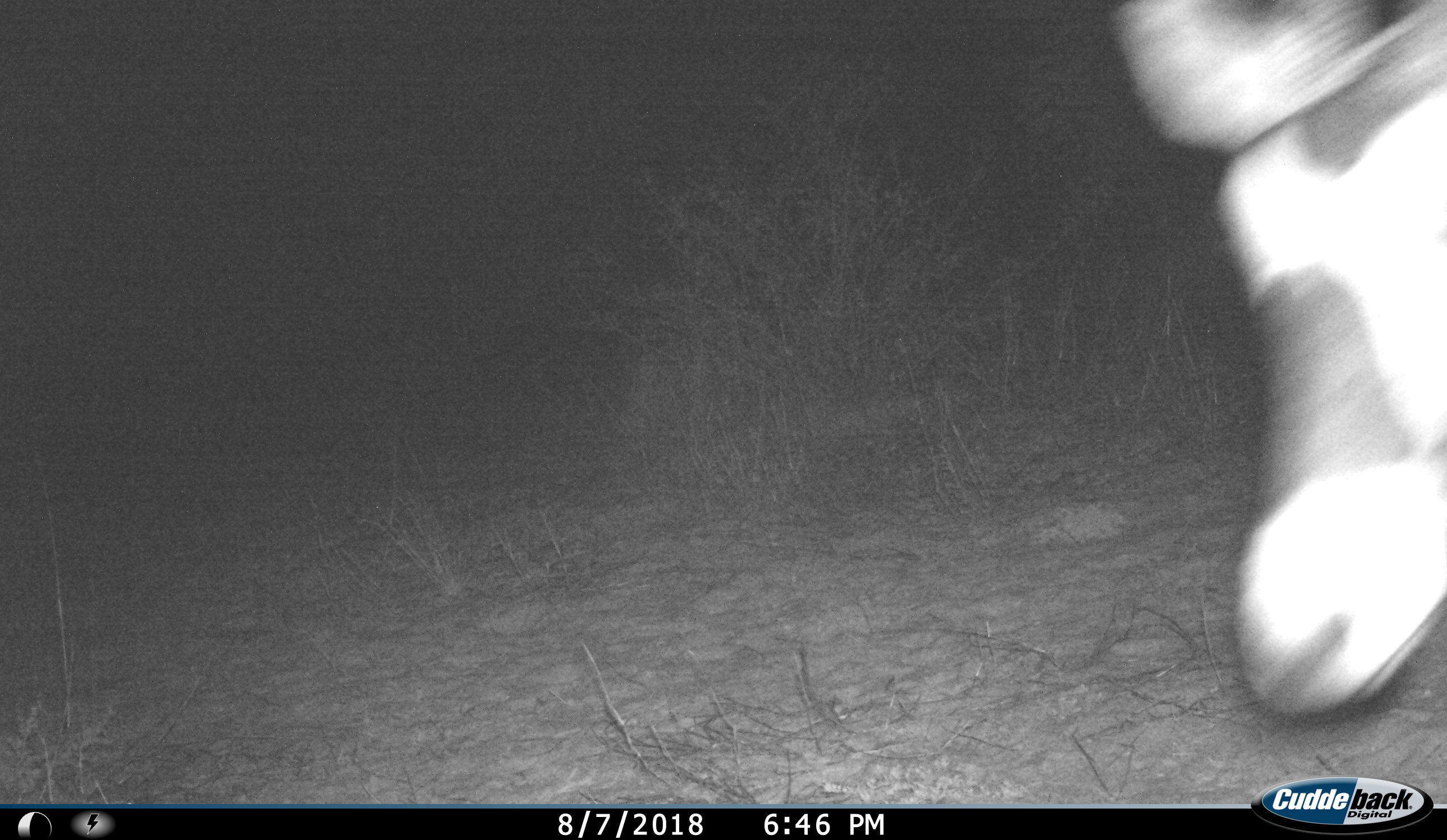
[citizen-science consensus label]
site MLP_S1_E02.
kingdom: Animalia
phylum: Chordata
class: Mammalia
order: Artiodactyla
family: Bovidae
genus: Oryx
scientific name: Oryx gazella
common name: gemsbok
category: oryx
Oryx (gemsbok) (Oryx gazella), count 1. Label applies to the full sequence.